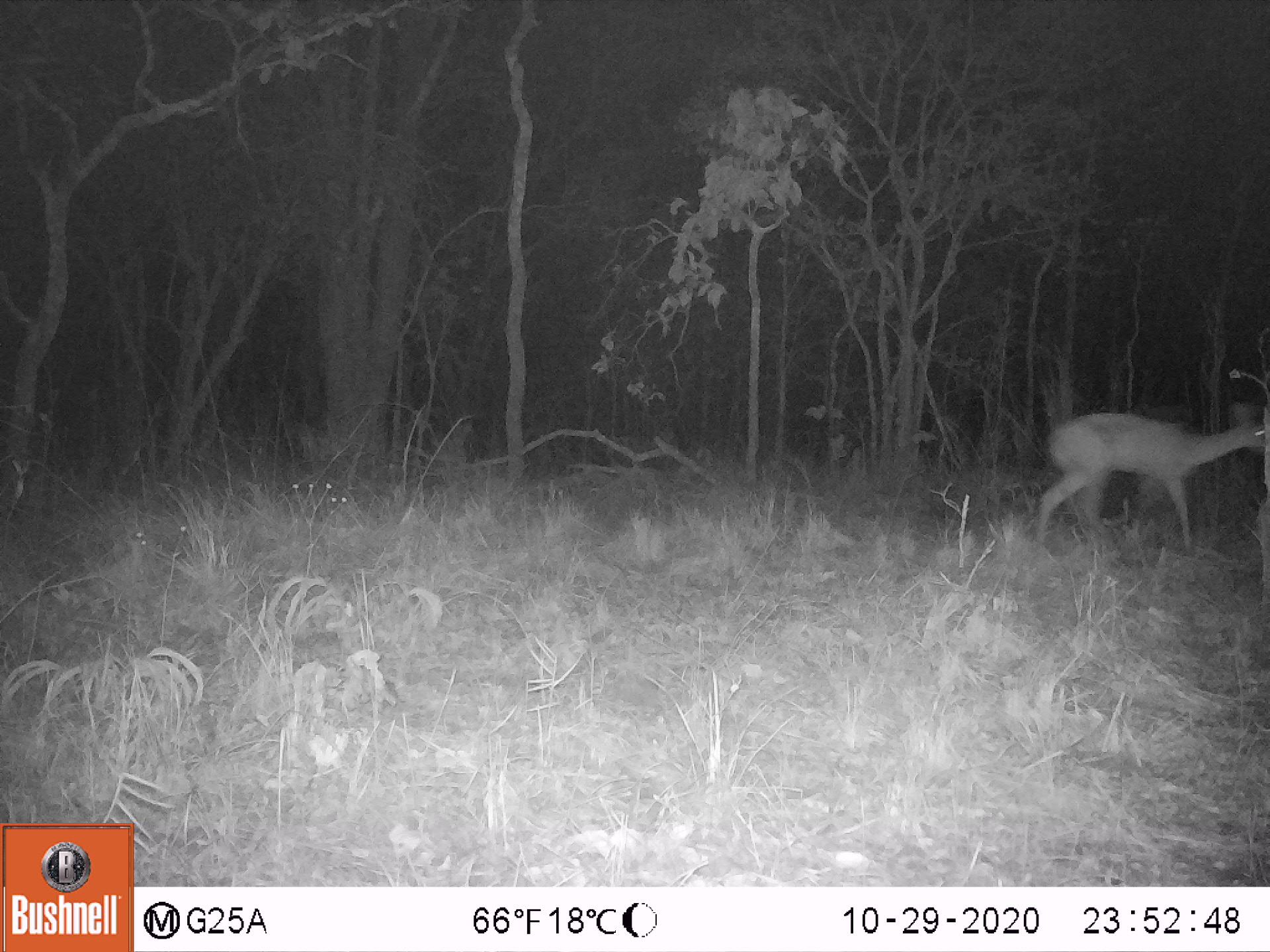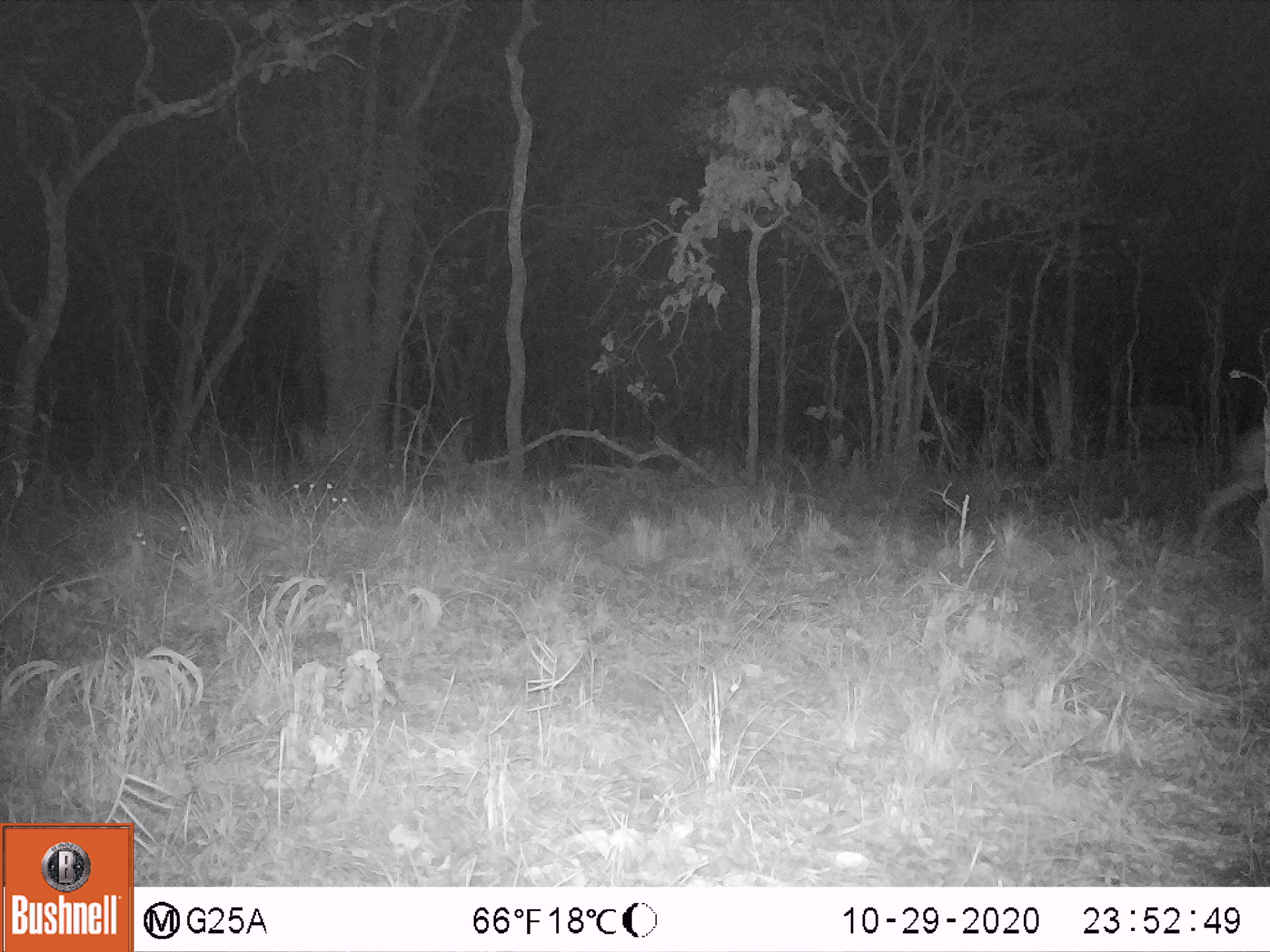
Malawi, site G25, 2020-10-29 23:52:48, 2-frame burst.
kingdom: Animalia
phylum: Chordata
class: Mammalia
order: Artiodactyla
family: Bovidae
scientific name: Antilopinae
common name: small antelope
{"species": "small antelope (Antilopinae)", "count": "1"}